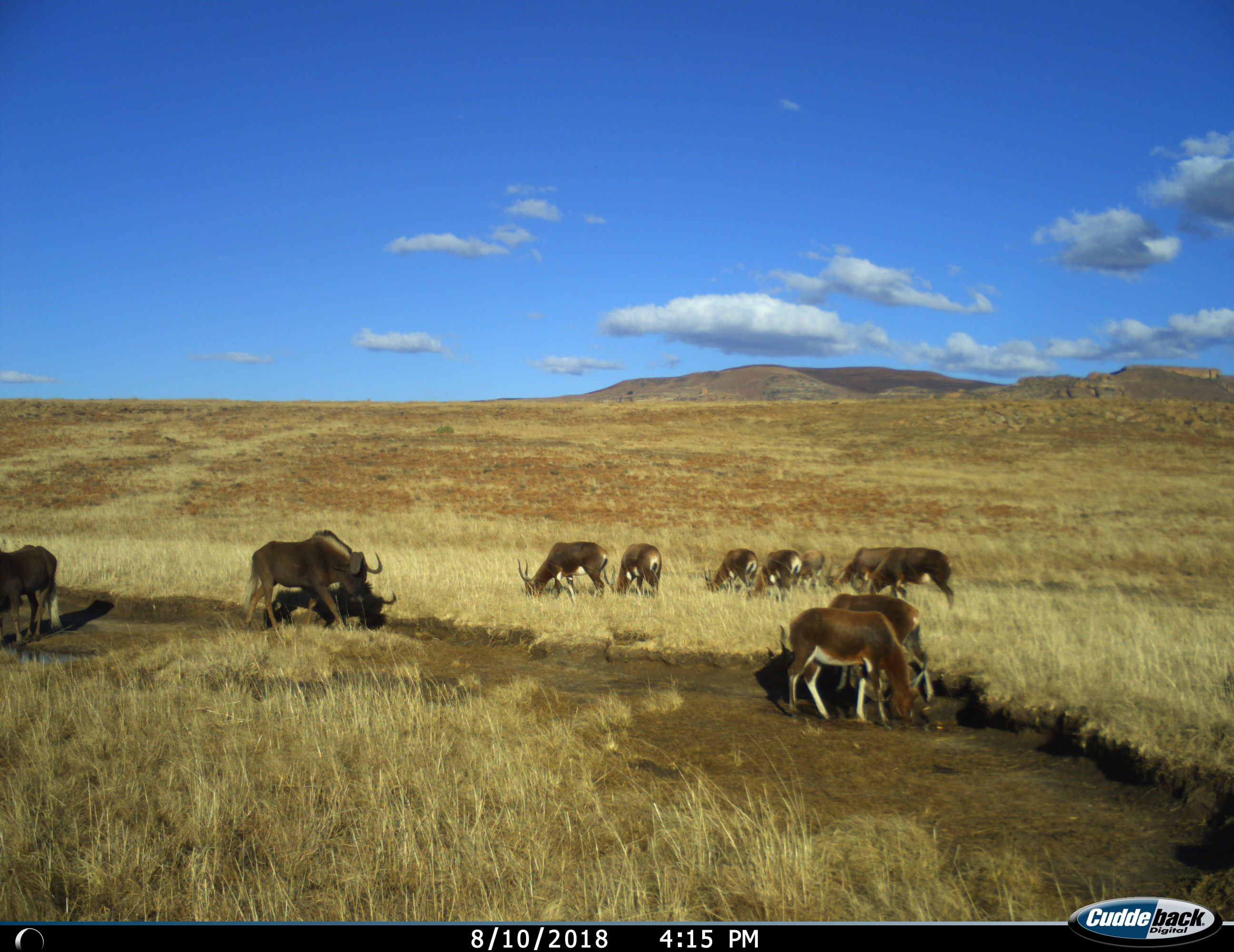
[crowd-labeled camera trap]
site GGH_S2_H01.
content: unidentified animal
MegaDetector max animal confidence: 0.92